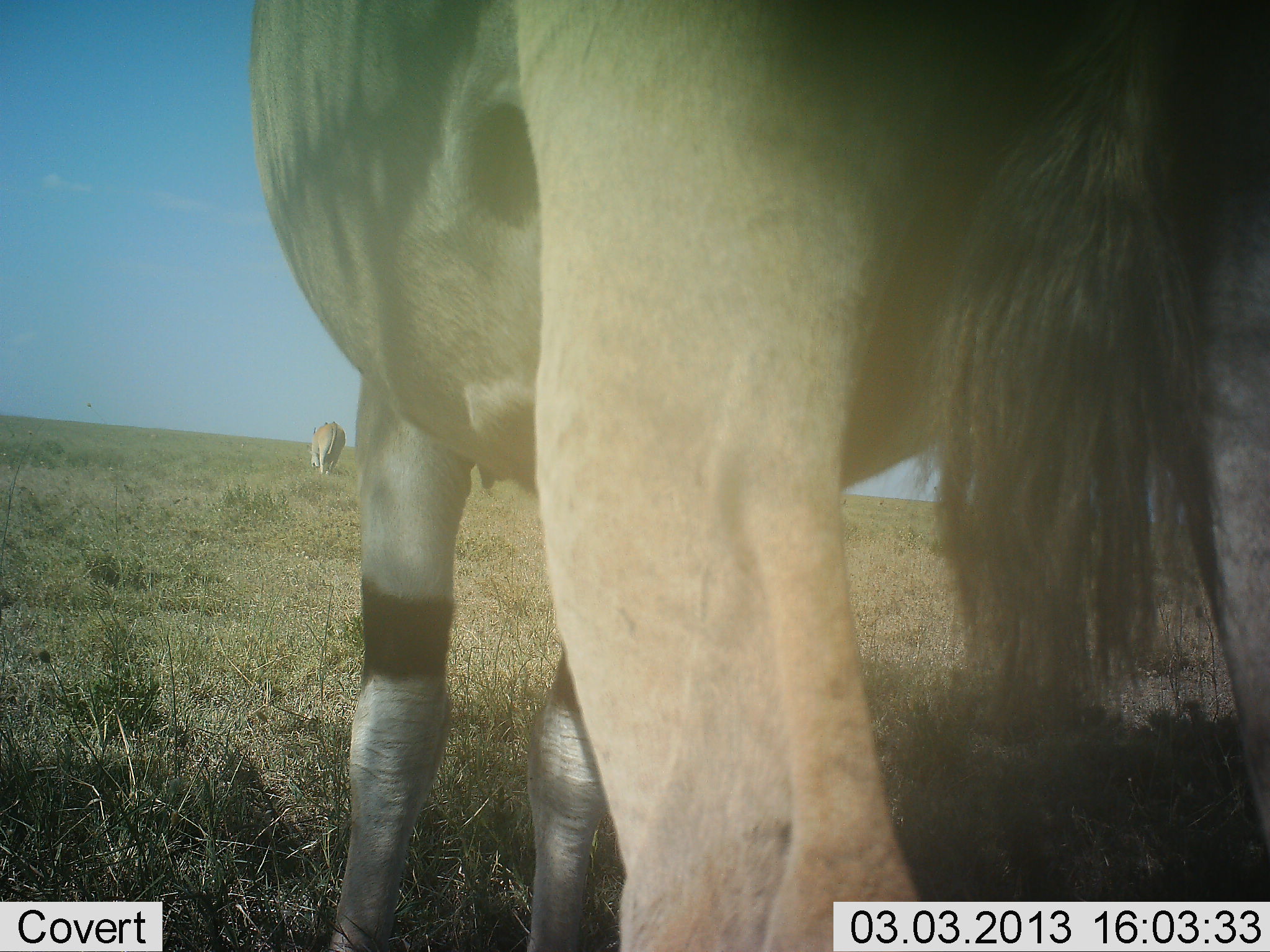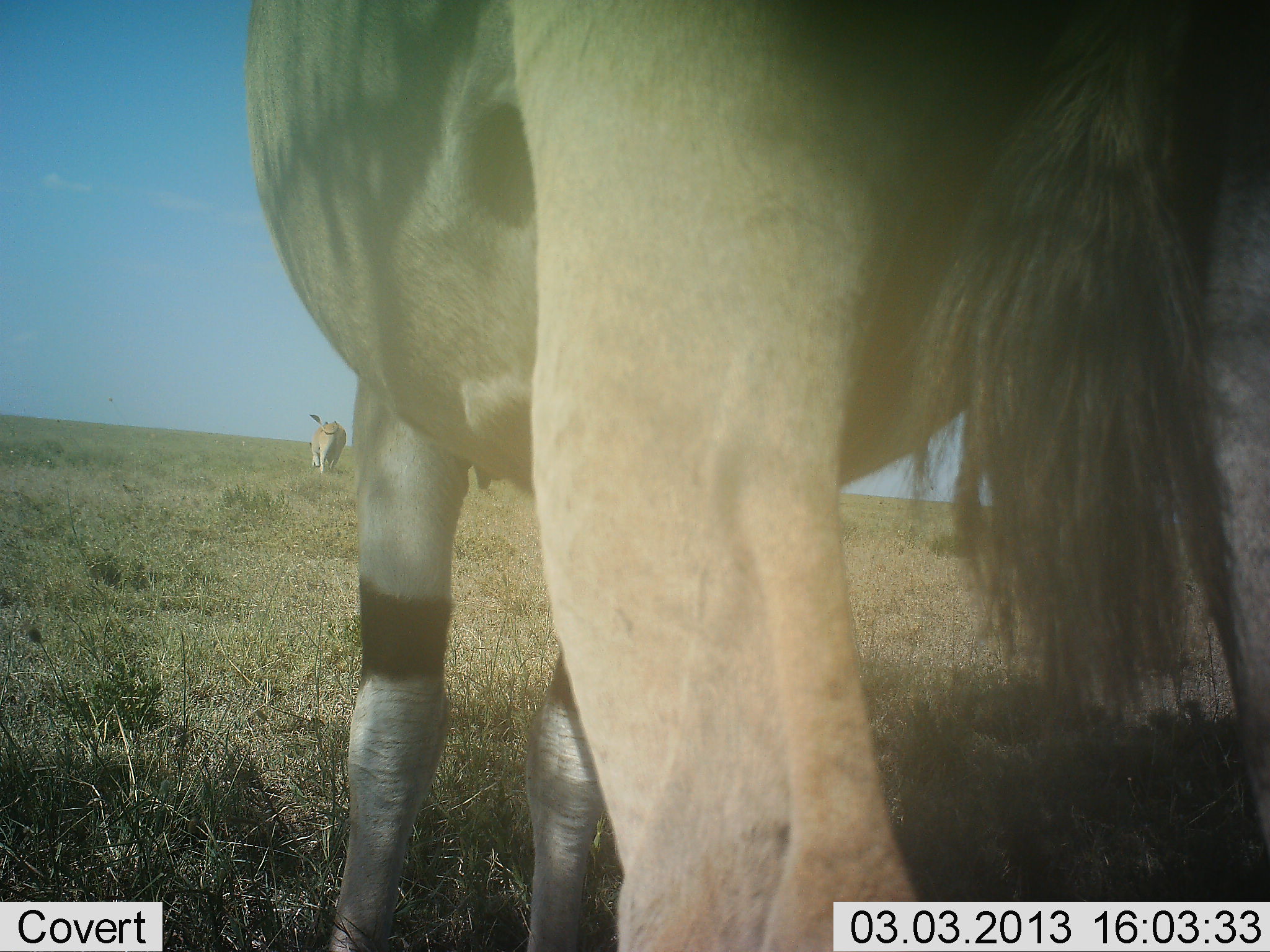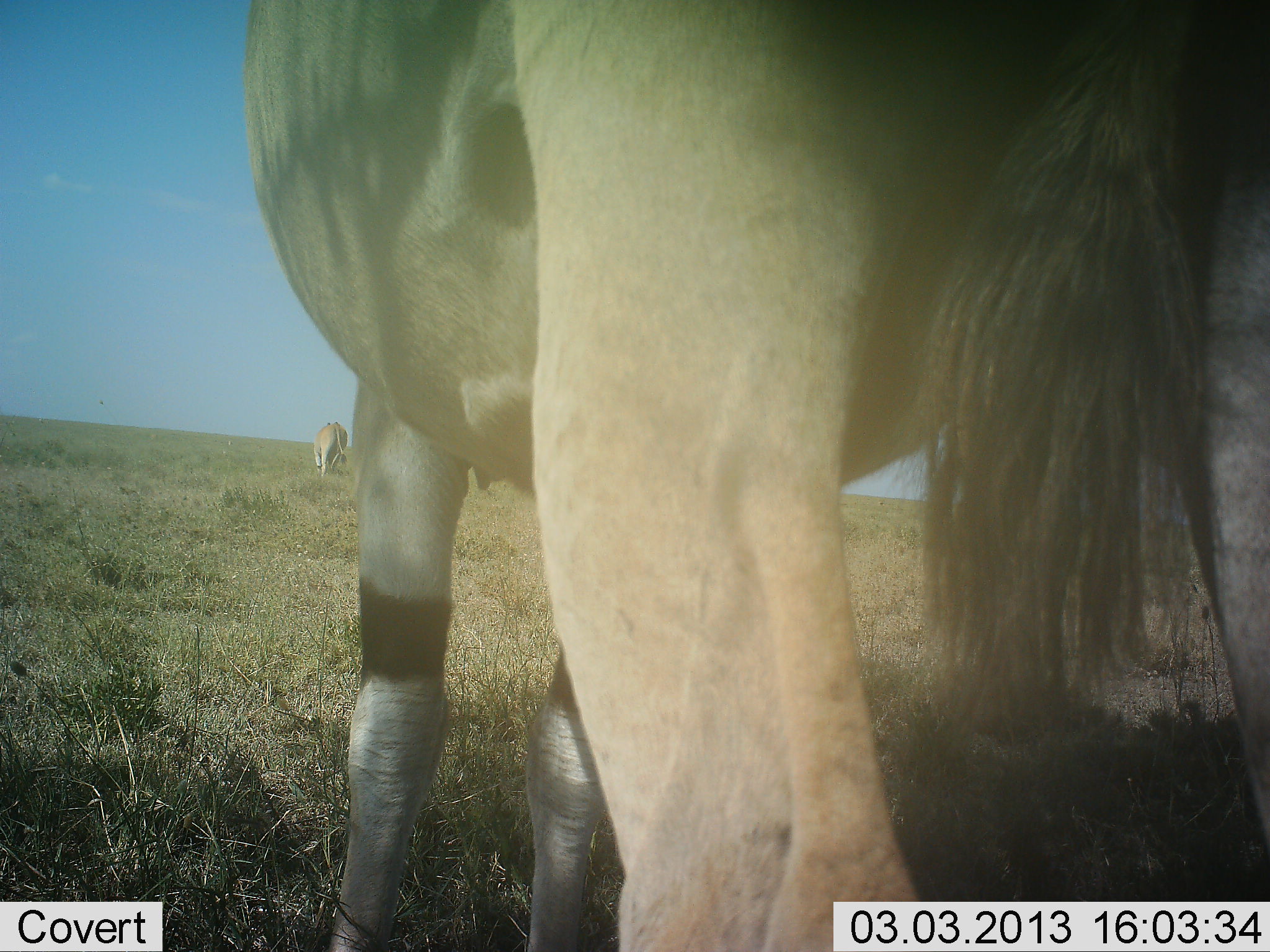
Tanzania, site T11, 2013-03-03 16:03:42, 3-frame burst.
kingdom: Animalia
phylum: Chordata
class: Mammalia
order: Artiodactyla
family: Bovidae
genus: Tragelaphus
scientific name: Tragelaphus oryx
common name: eland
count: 2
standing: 100%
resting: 7%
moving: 7%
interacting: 0%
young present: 0%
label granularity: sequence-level